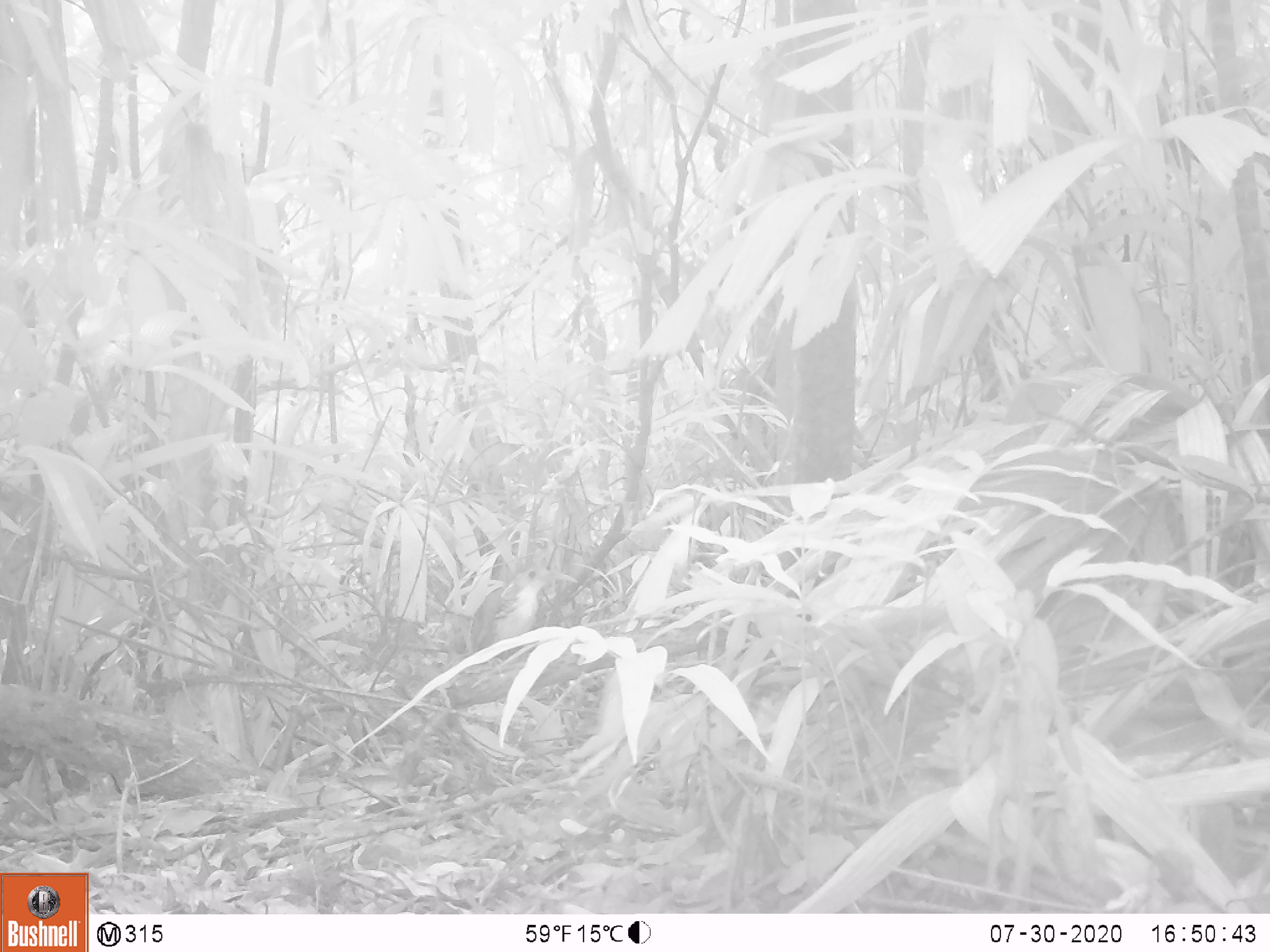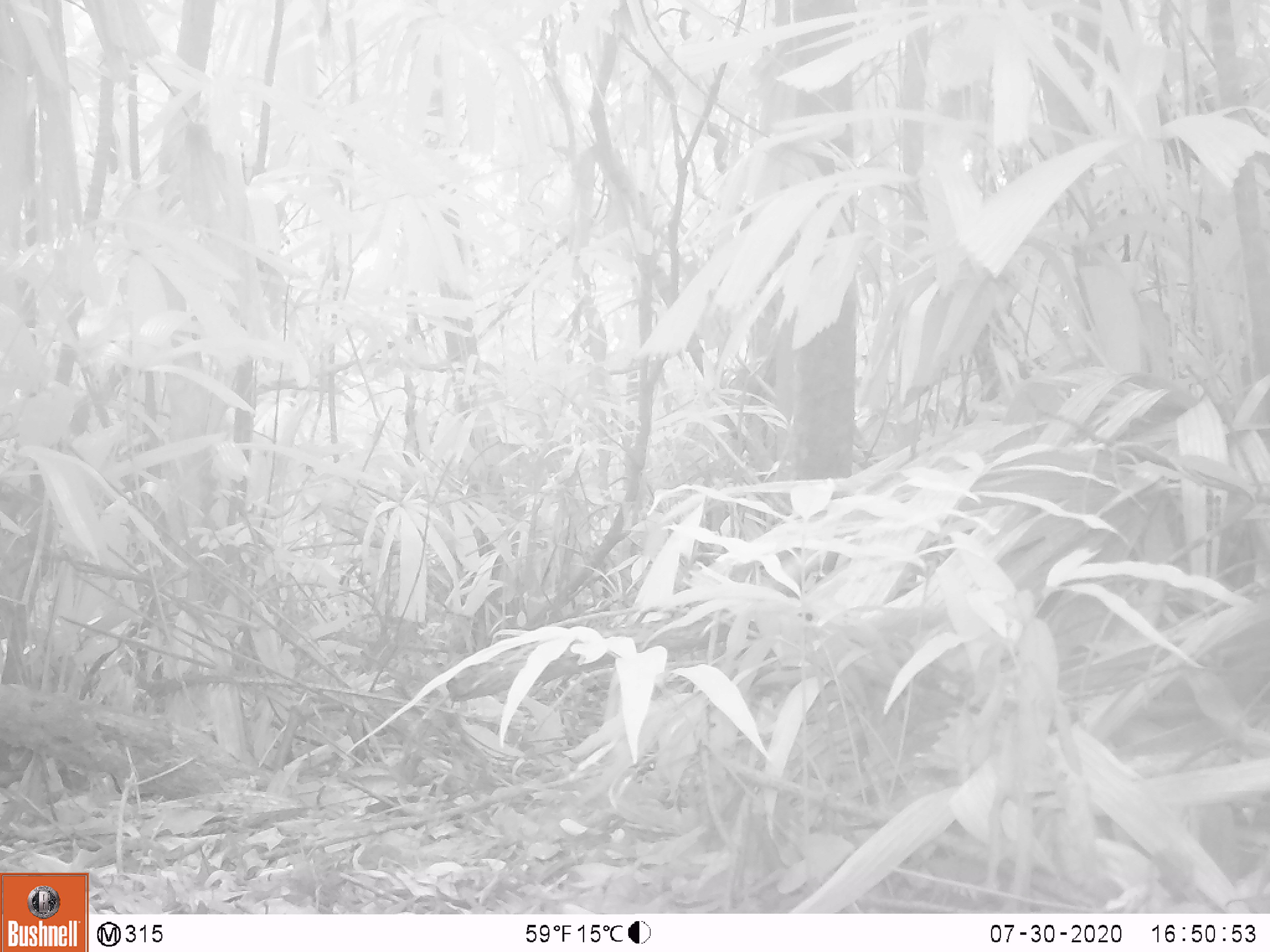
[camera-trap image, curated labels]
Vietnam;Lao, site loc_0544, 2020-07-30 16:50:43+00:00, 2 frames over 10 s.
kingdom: Animalia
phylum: Chordata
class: Aves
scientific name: Aves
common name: bird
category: unidentified bird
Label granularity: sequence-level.